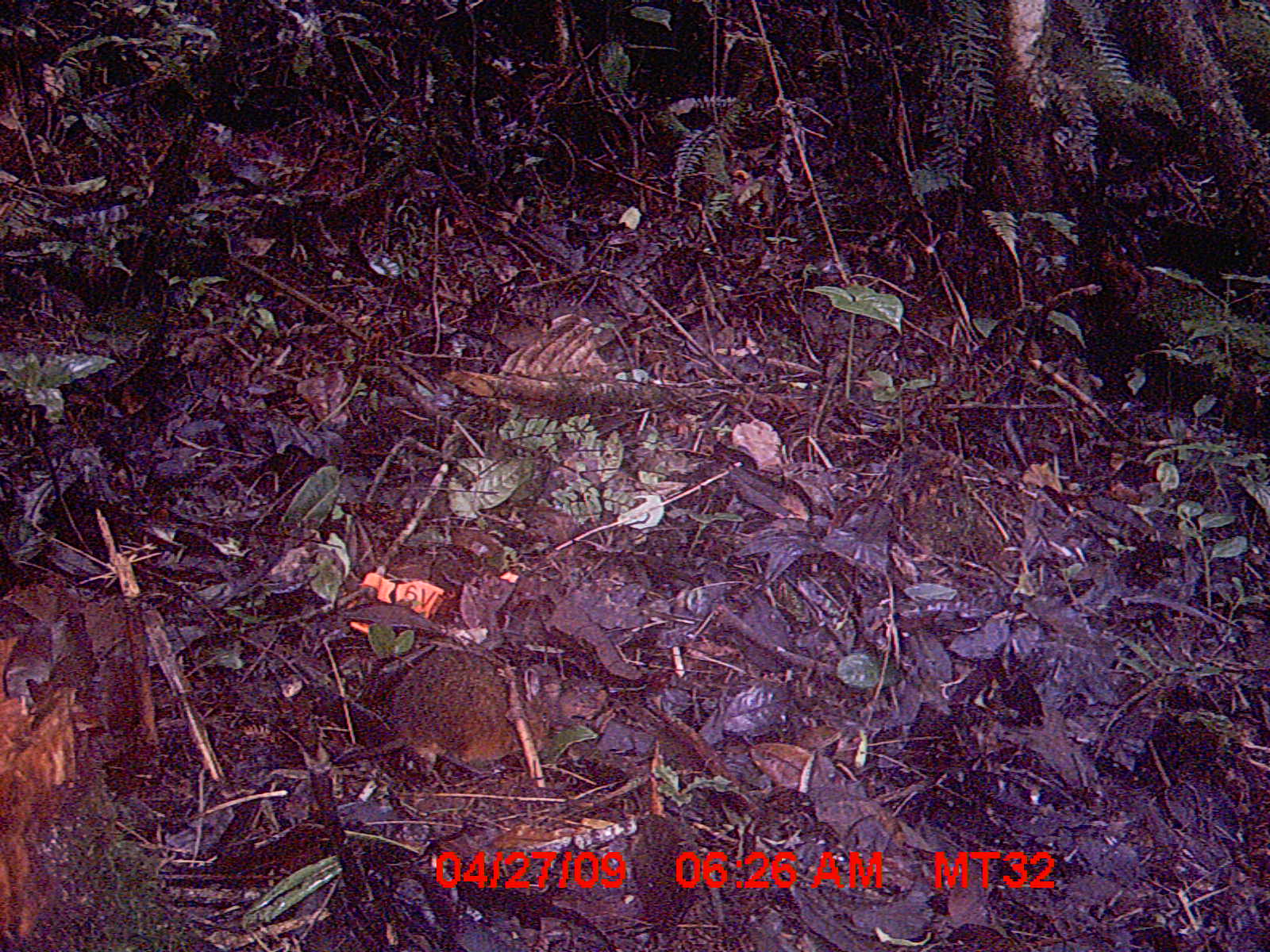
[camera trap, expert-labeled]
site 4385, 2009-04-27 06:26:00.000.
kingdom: Animalia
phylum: Chordata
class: Mammalia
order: Rodentia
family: Nesomyidae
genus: Nesomys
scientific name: Nesomys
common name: nesomys rodents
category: nesomys sp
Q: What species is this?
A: Nesomys sp (nesomys rodents) (Nesomys).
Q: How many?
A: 1.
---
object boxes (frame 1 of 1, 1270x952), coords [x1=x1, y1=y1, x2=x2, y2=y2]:
nesomys sp: [x1=330, y1=647, x2=553, y2=778]